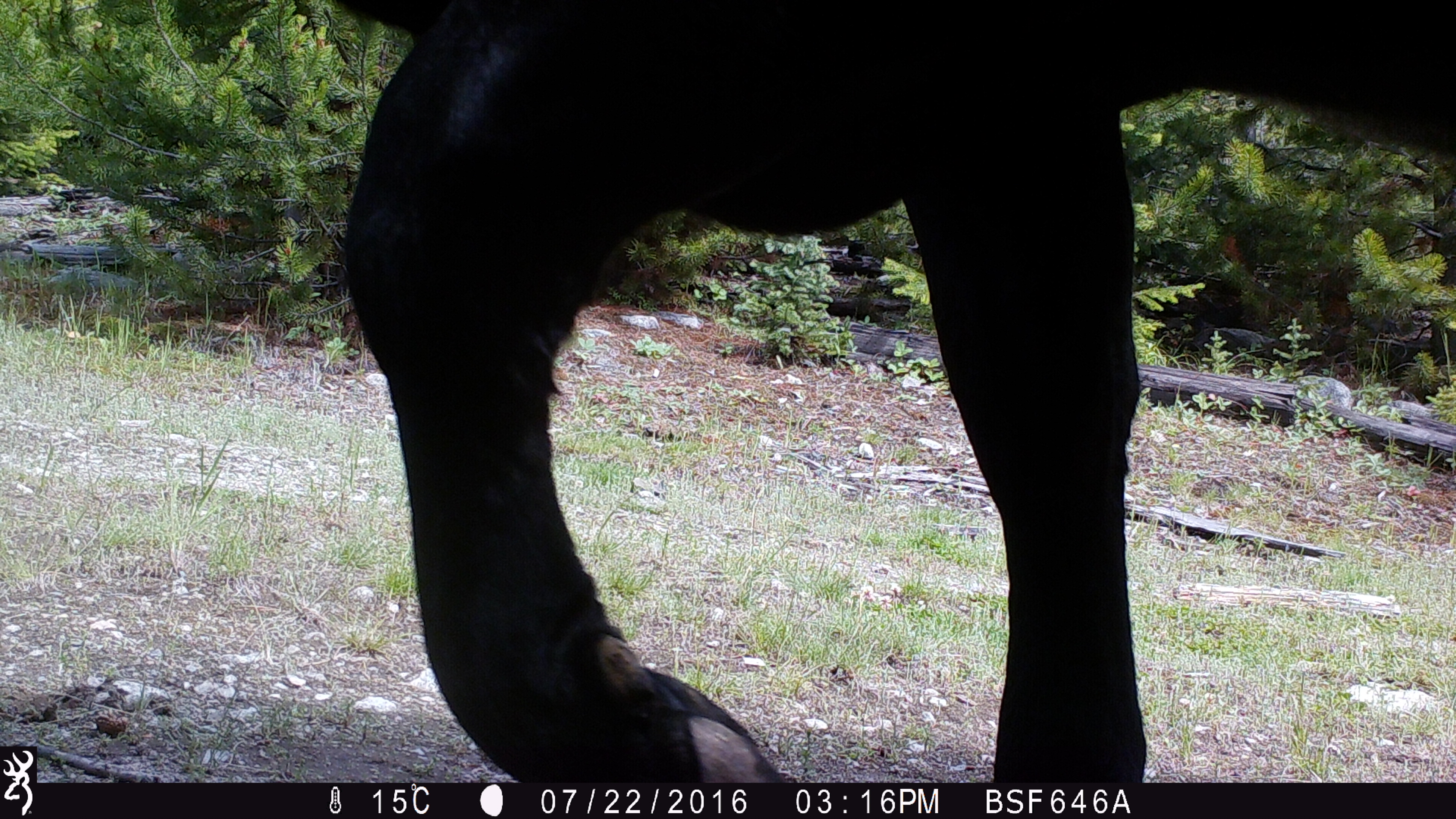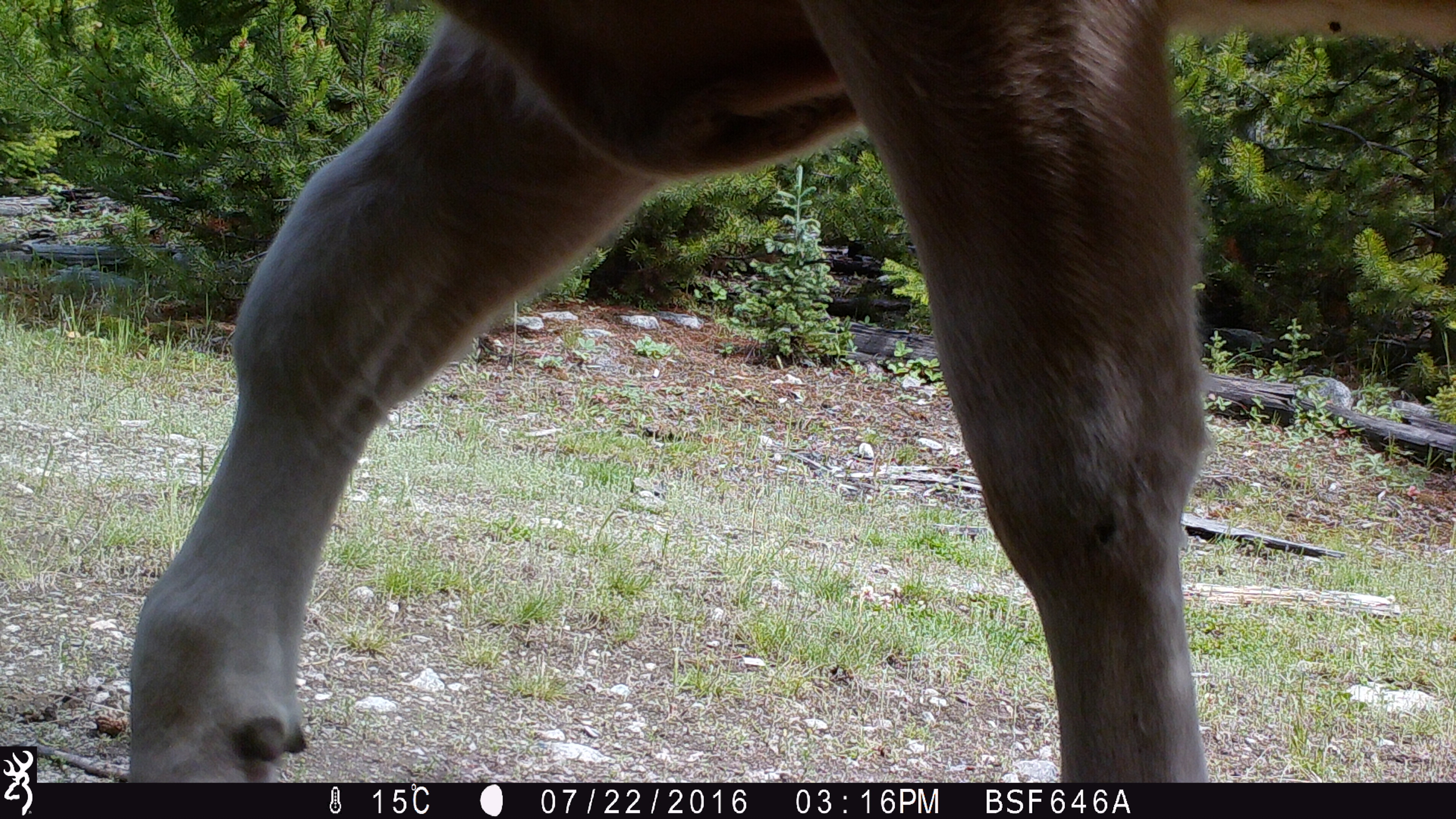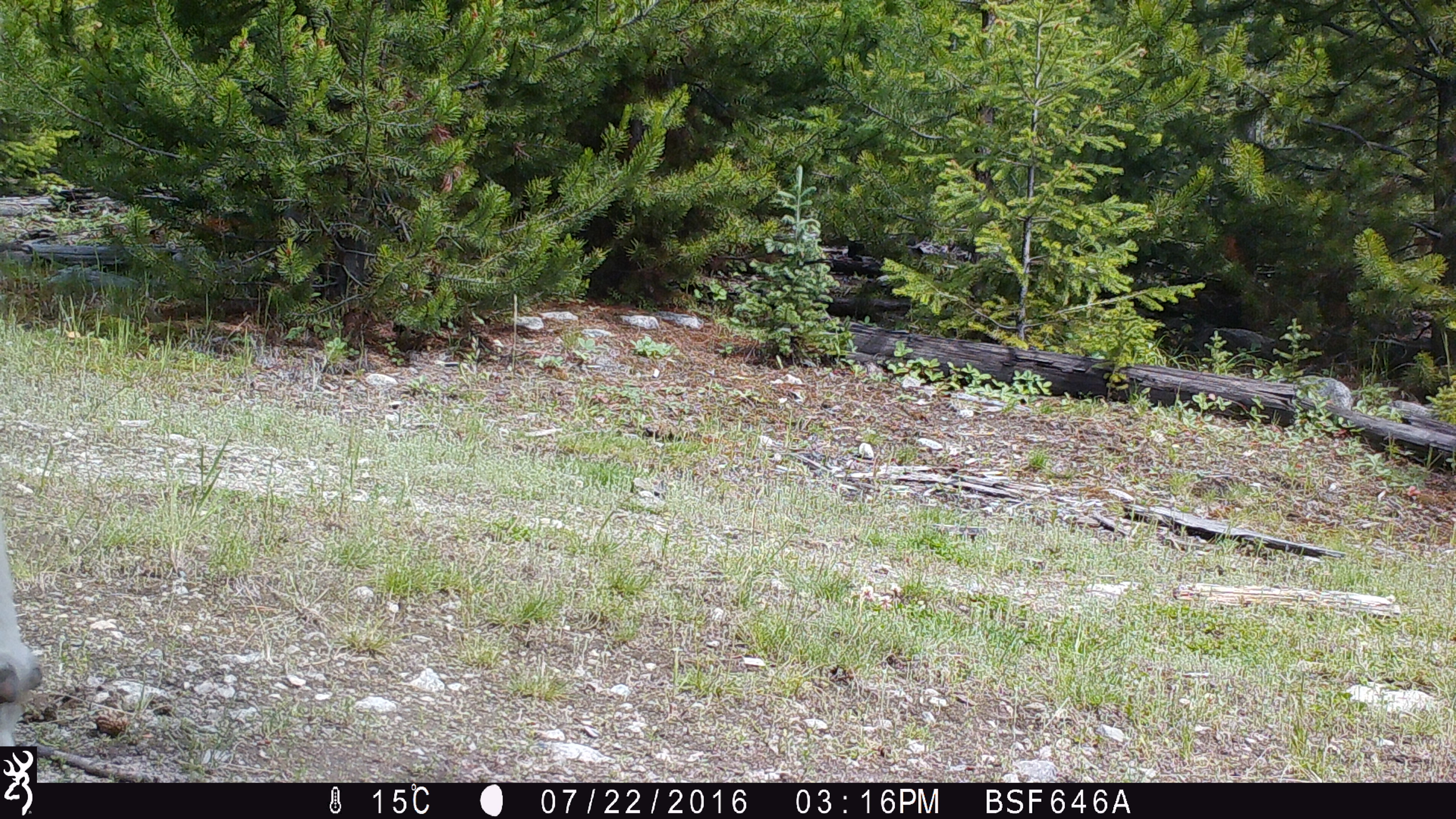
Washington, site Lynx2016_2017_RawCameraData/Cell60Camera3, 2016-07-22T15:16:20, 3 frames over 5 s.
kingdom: Animalia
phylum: Chordata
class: Mammalia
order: Artiodactyla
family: Bovidae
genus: Bos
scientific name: Bos taurus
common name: domestic cattle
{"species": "domestic cattle (Bos taurus)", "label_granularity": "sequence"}